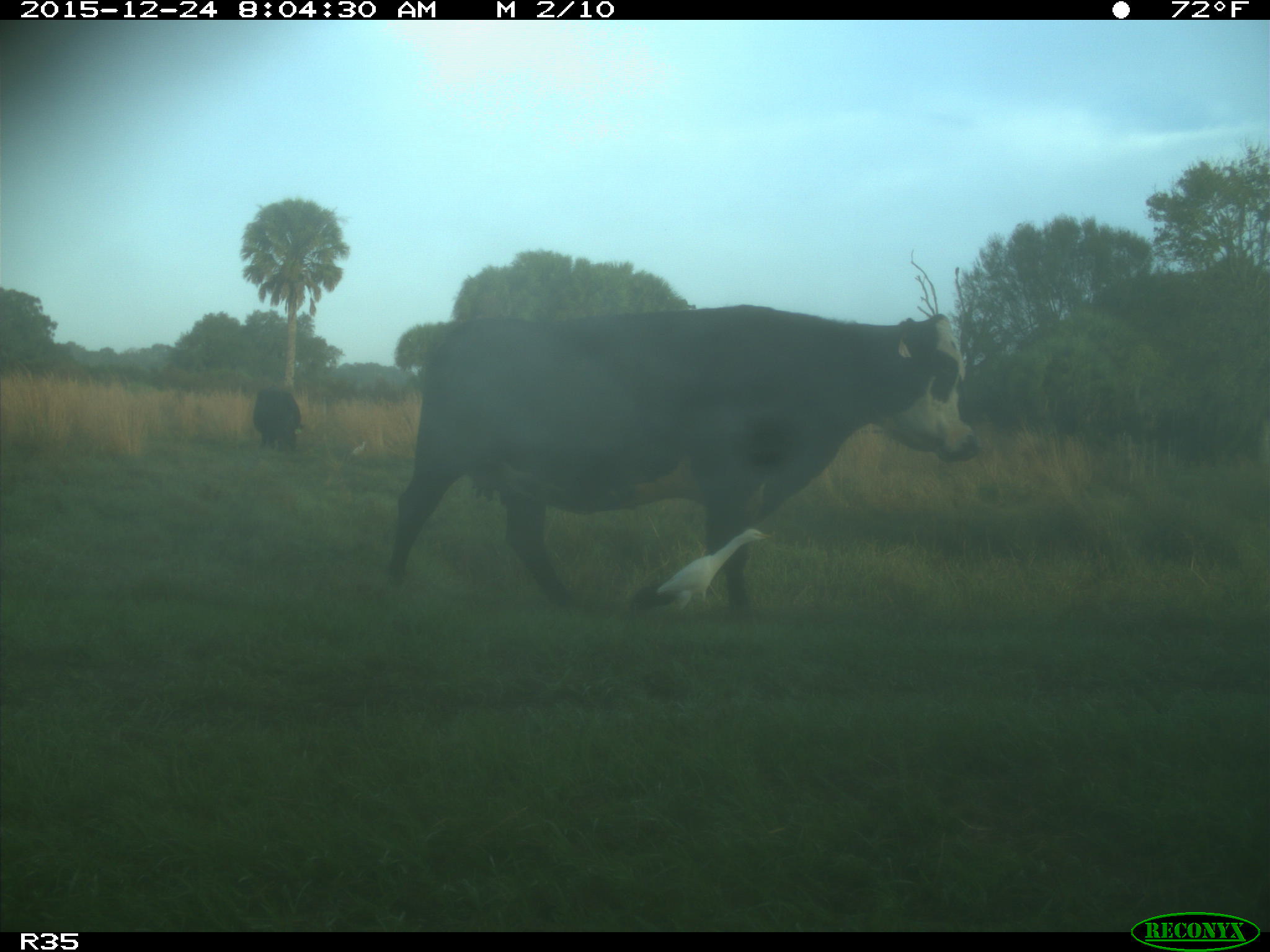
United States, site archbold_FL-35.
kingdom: Animalia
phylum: Chordata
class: Mammalia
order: Artiodactyla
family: Bovidae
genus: Bos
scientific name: Bos taurus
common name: domestic cow